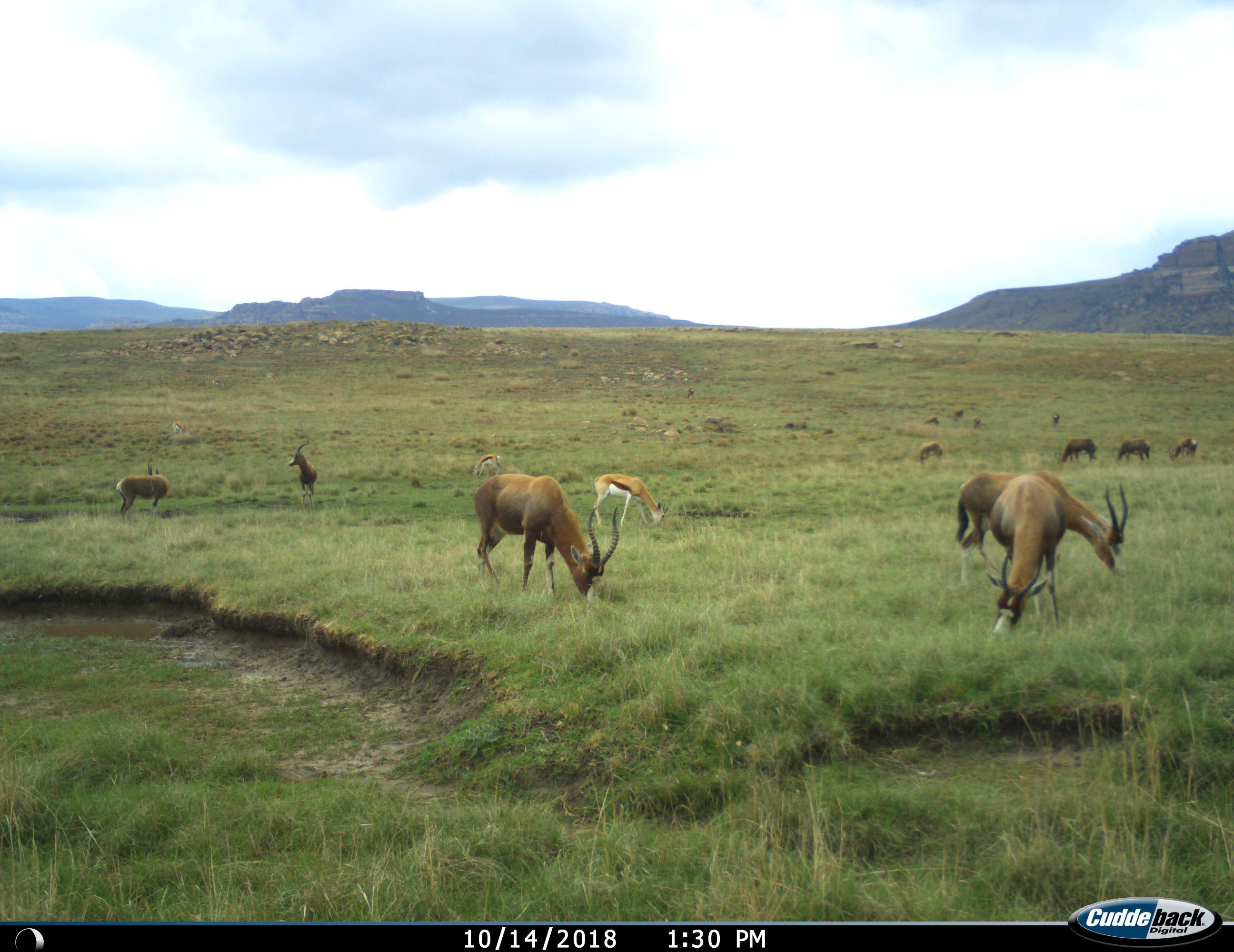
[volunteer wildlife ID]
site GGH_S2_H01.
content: unidentified animal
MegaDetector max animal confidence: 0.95